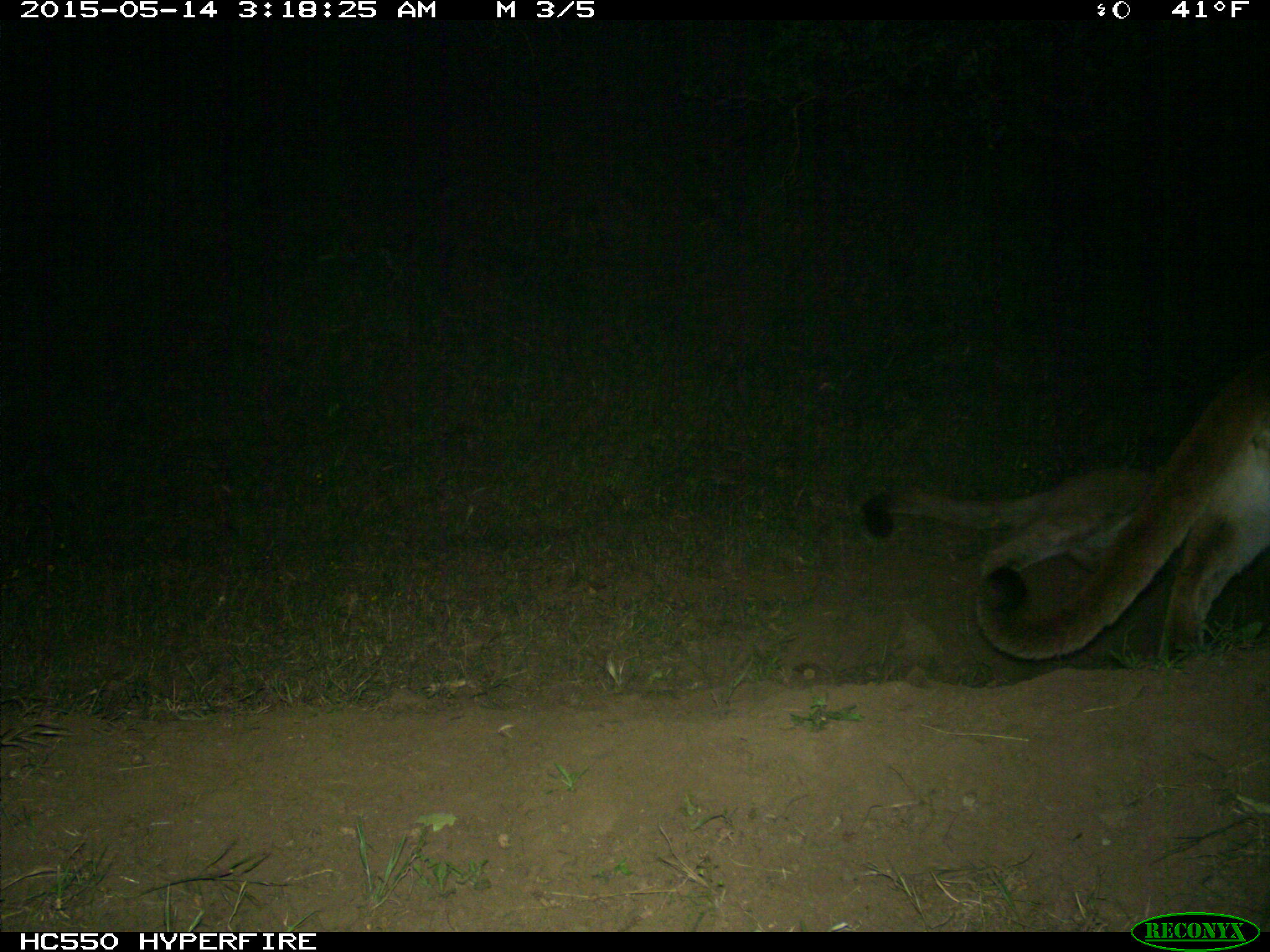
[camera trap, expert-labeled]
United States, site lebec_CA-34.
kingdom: Animalia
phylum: Chordata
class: Mammalia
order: Carnivora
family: Felidae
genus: Puma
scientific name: Puma concolor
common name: mountain lion